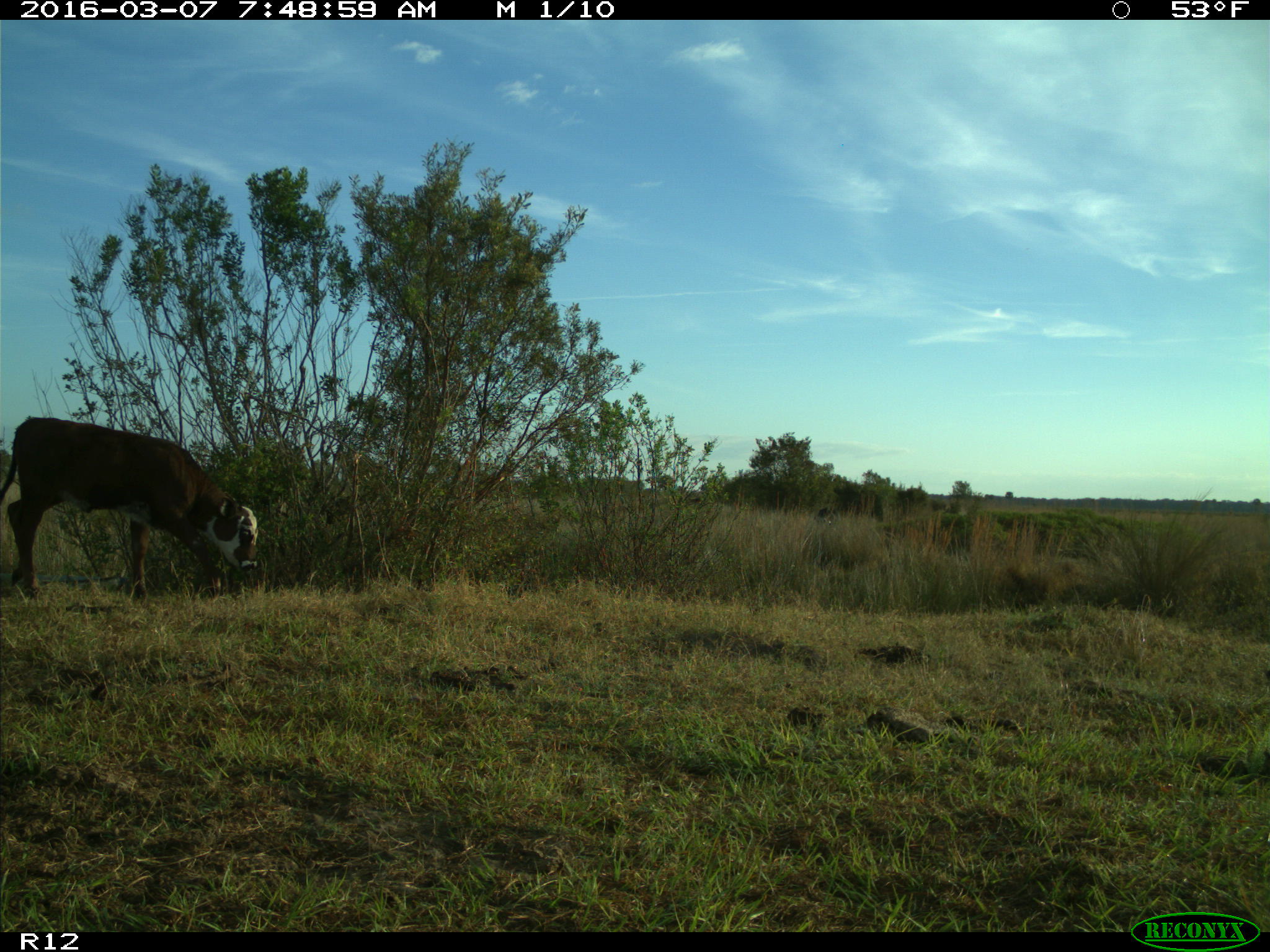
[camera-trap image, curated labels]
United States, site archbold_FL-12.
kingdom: Animalia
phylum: Chordata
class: Mammalia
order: Artiodactyla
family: Bovidae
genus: Bos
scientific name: Bos taurus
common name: domestic cow